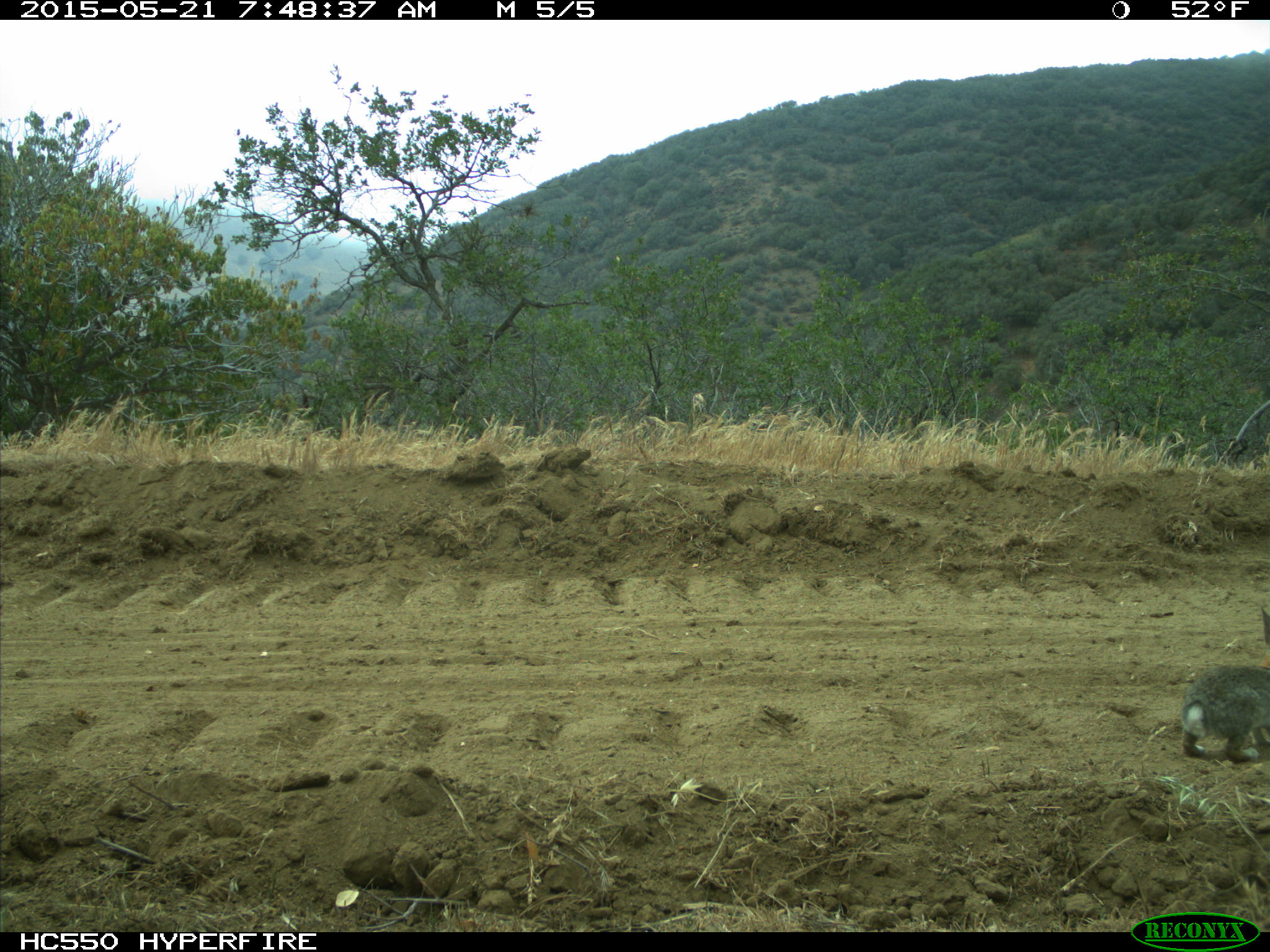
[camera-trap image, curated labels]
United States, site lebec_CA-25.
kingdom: Animalia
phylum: Chordata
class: Mammalia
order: Lagomorpha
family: Leporidae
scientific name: Leporidae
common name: rabbits and hares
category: unidentified rabbit